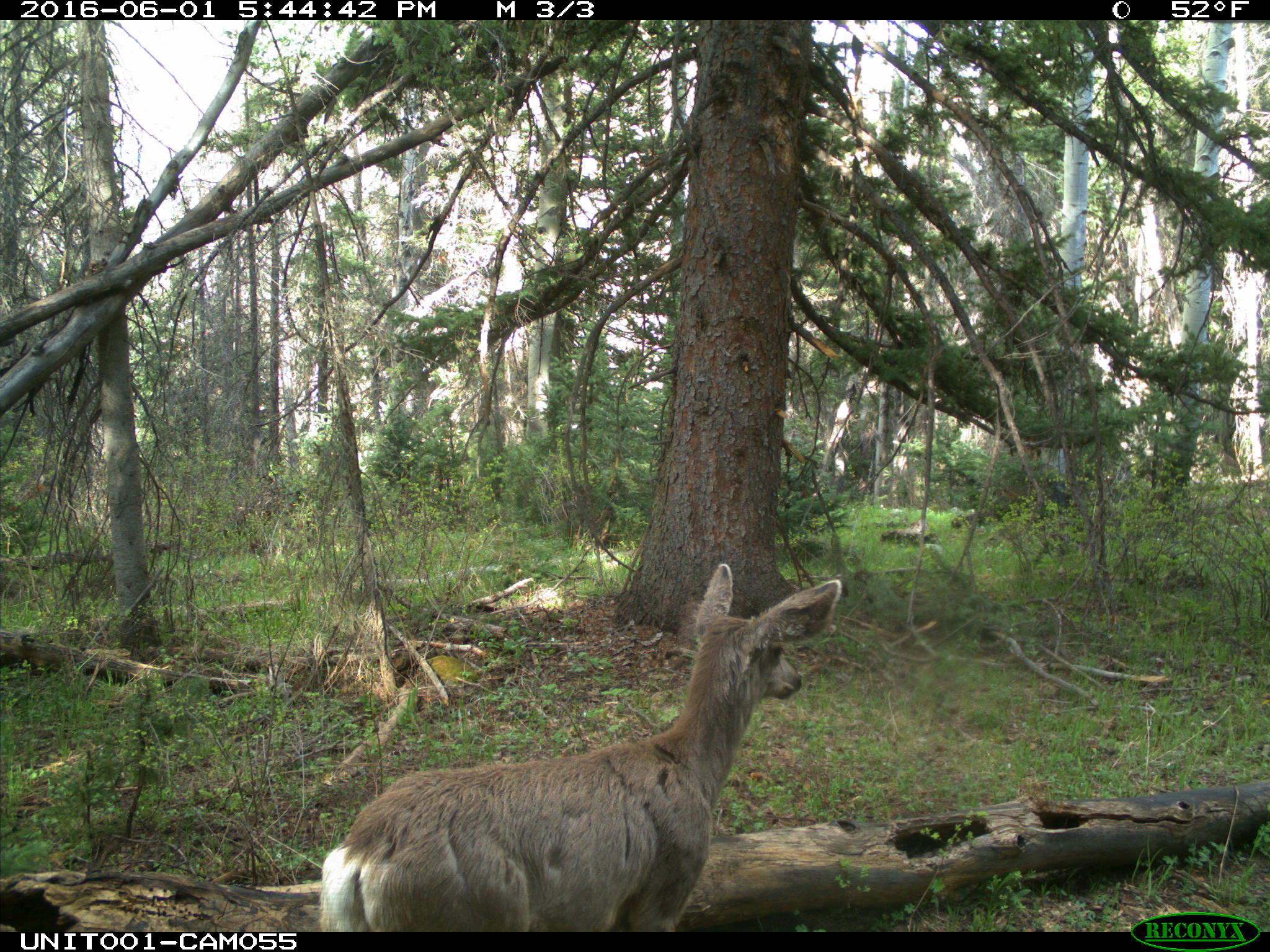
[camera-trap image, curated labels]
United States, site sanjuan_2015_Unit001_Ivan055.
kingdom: Animalia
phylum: Chordata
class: Mammalia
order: Artiodactyla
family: Cervidae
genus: Odocoileus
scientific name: Odocoileus hemionus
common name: mule deer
Odocoileus hemionus (mule deer).